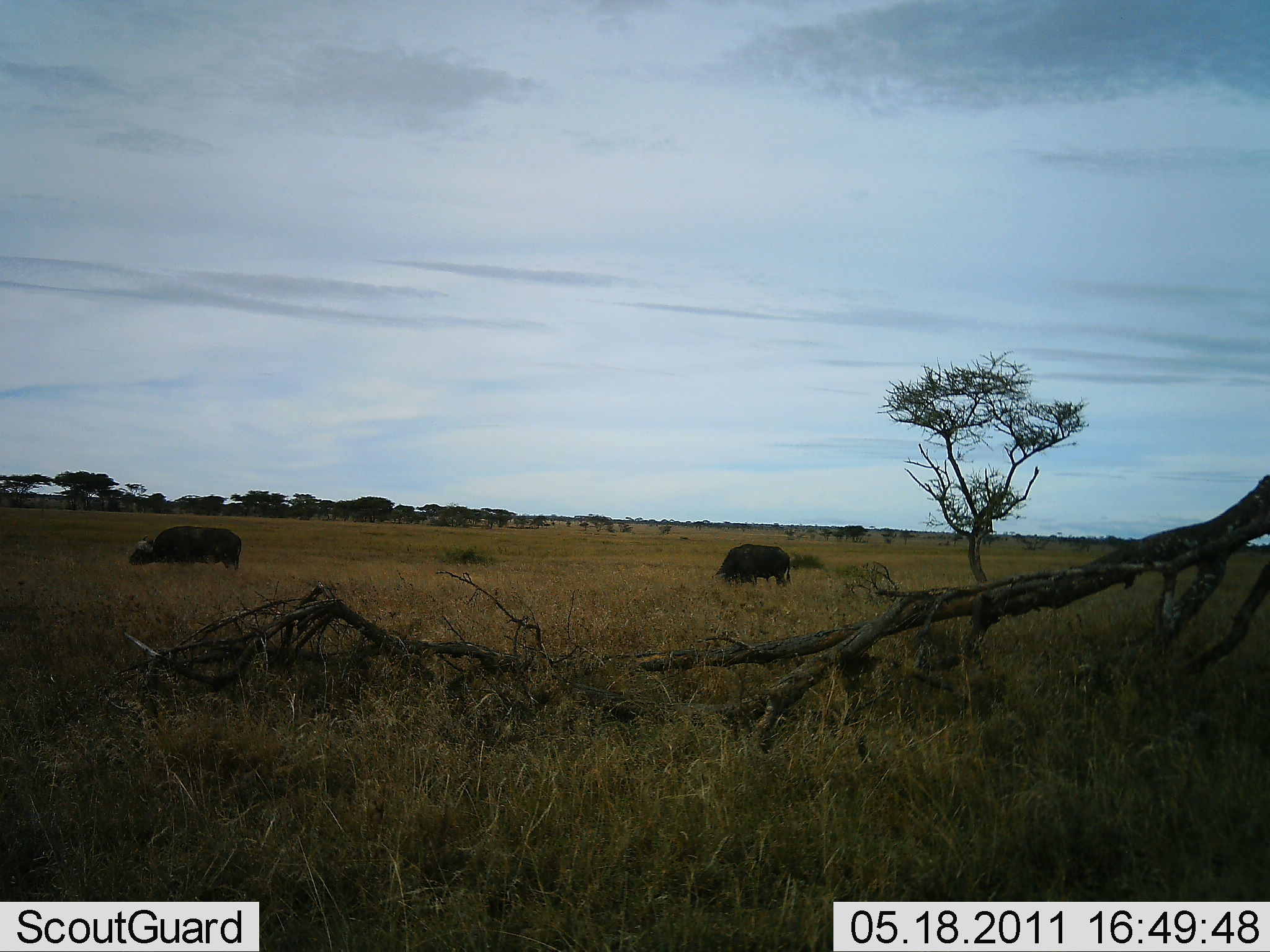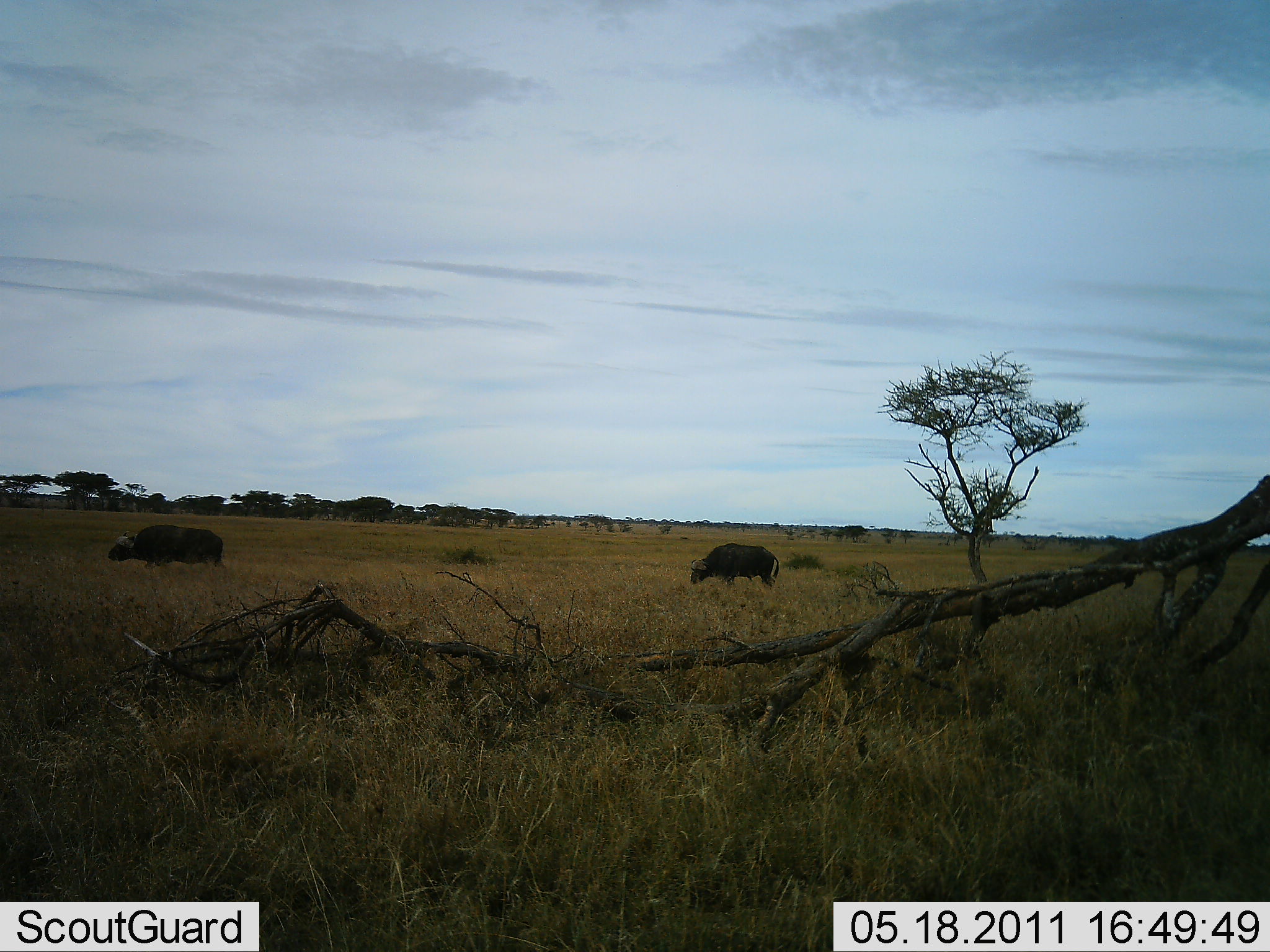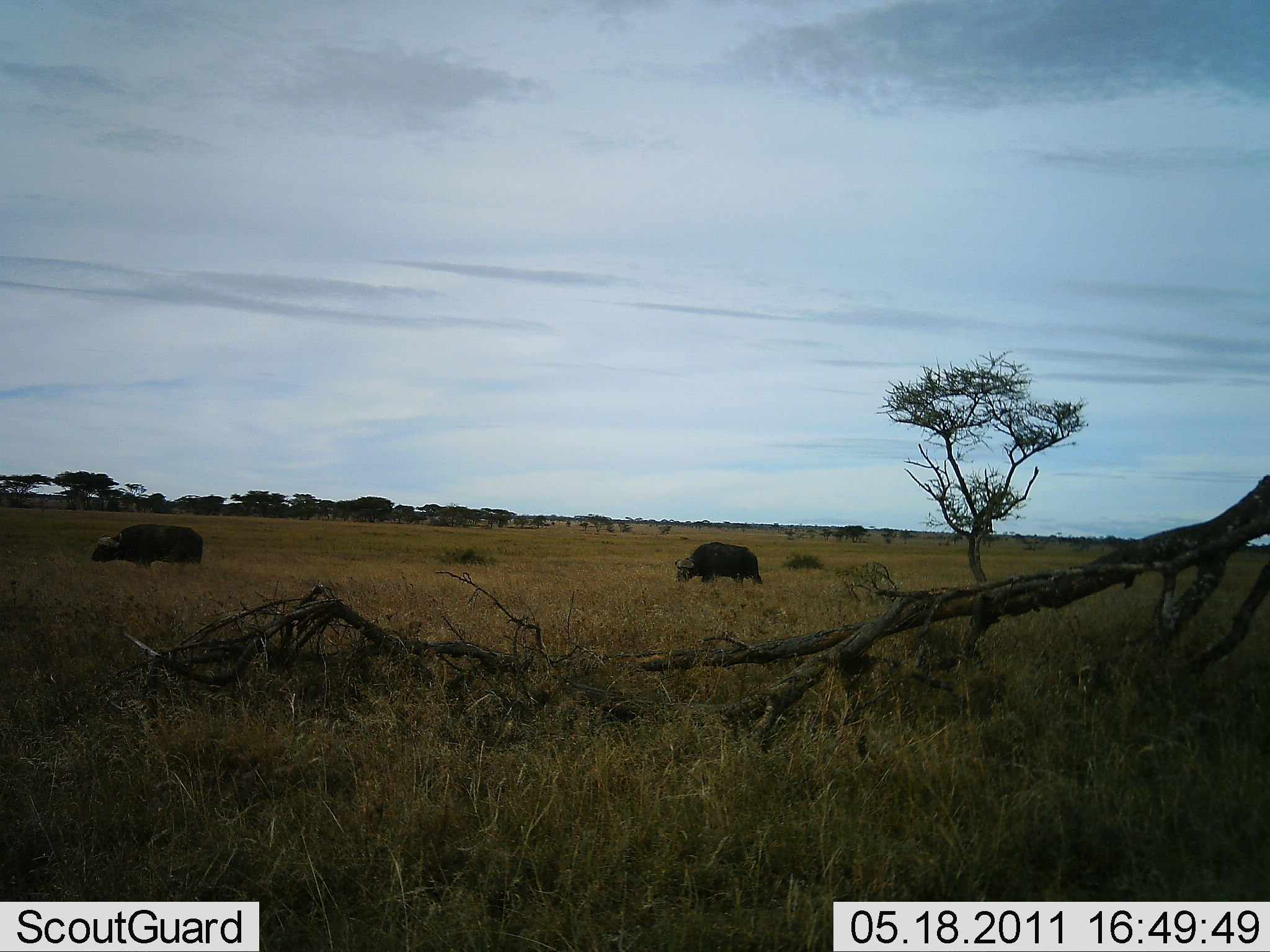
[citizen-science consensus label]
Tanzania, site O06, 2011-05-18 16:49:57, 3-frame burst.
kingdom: Animalia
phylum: Chordata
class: Mammalia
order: Artiodactyla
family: Bovidae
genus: Syncerus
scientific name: Syncerus caffer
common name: cape buffalo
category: buffalo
Buffalo (cape buffalo) (Syncerus caffer), count 2. Behavior (volunteer vote fractions): standing 10%, resting 0%, moving 80%, interacting 0%. Young present (vote fraction): 0%. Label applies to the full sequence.